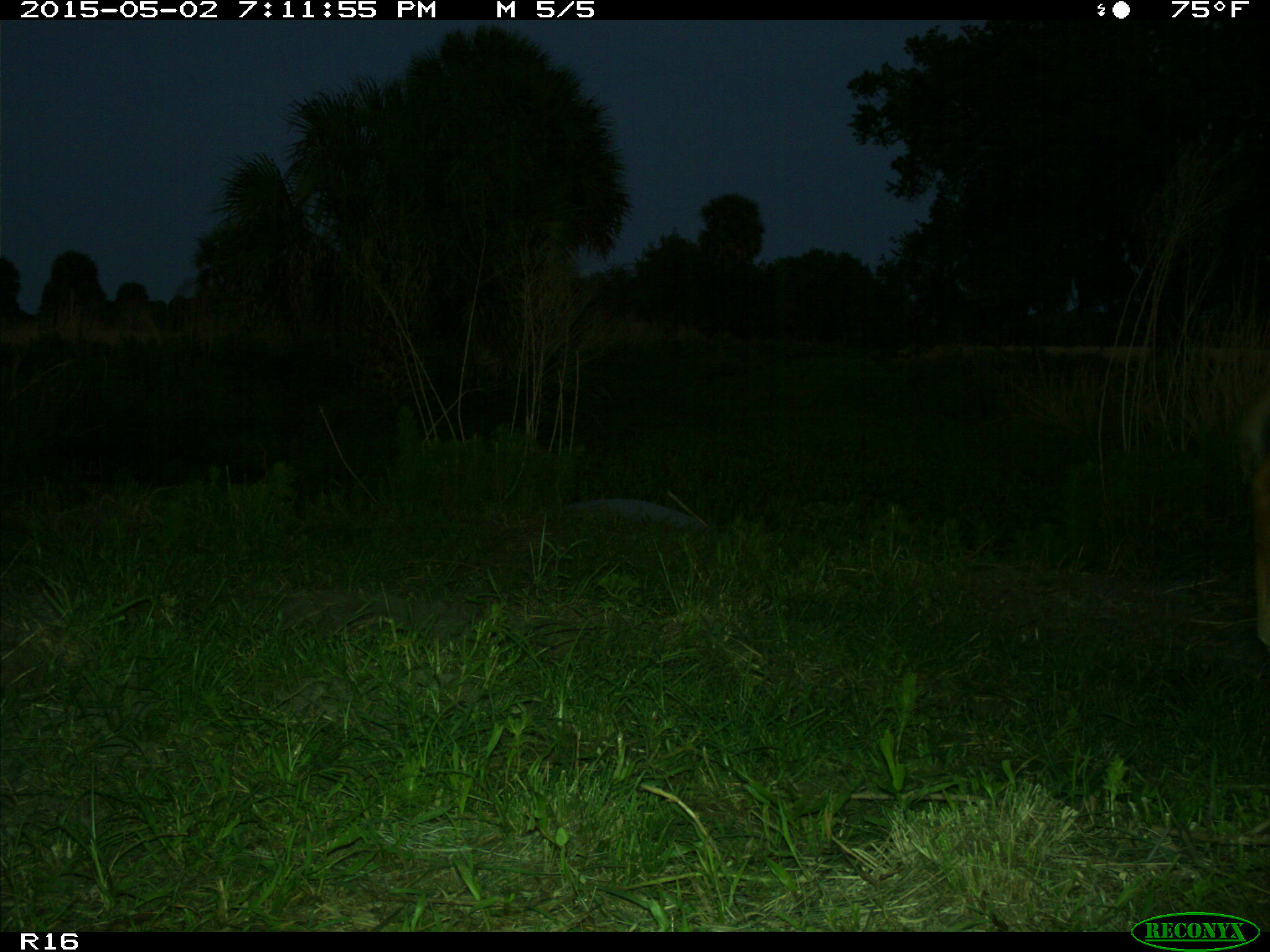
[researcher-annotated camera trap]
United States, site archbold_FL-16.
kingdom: Animalia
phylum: Chordata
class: Mammalia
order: Artiodactyla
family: Bovidae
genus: Bos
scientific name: Bos taurus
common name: domestic cow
Bos taurus (domestic cow).